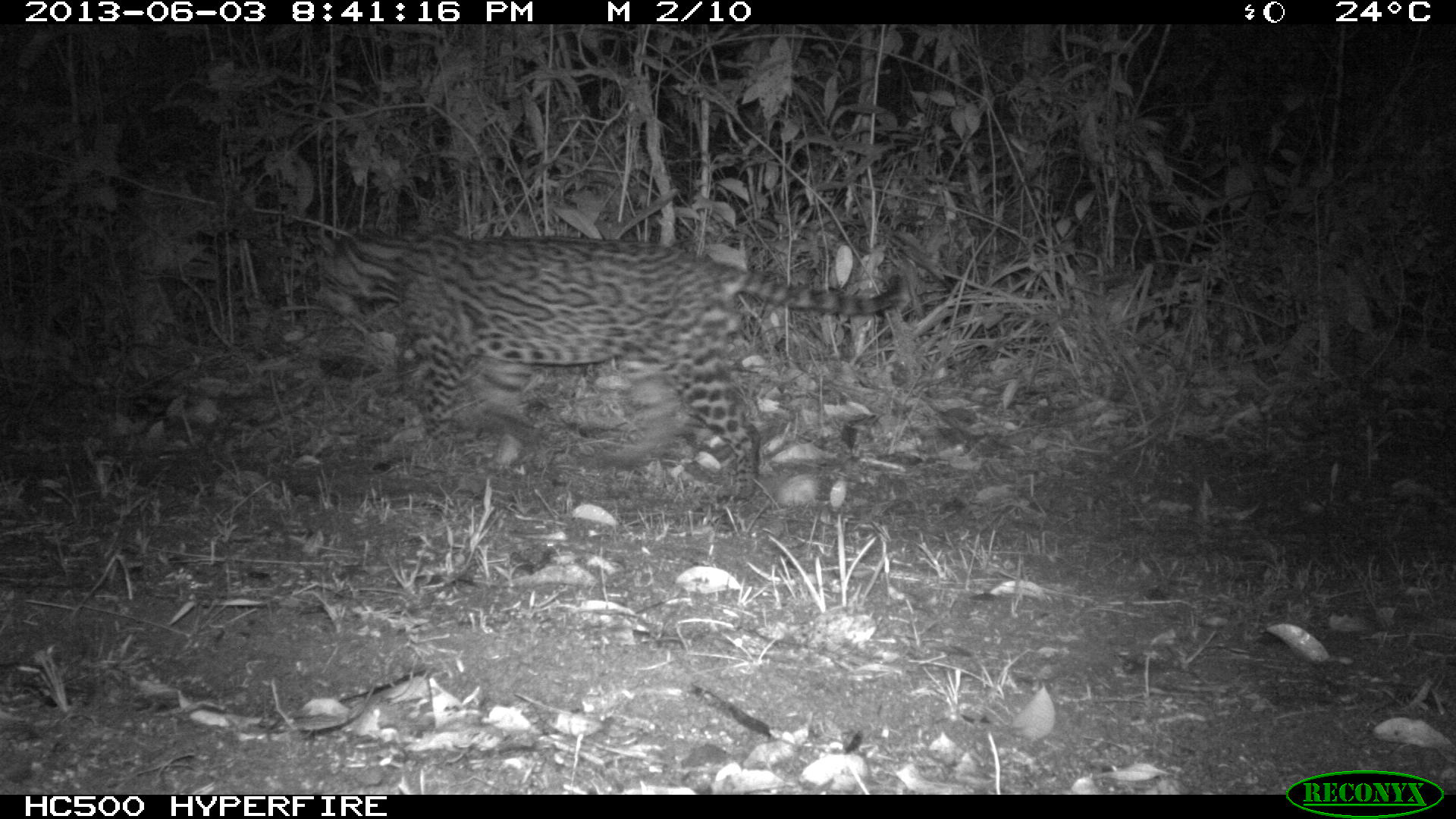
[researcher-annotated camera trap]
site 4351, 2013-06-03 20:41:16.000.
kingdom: Animalia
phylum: Chordata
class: Mammalia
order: Carnivora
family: Felidae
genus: Leopardus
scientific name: Leopardus pardalis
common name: ocelot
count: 1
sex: male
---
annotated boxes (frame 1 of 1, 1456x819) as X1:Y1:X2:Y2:
leopardus pardalis: 307:216:908:503